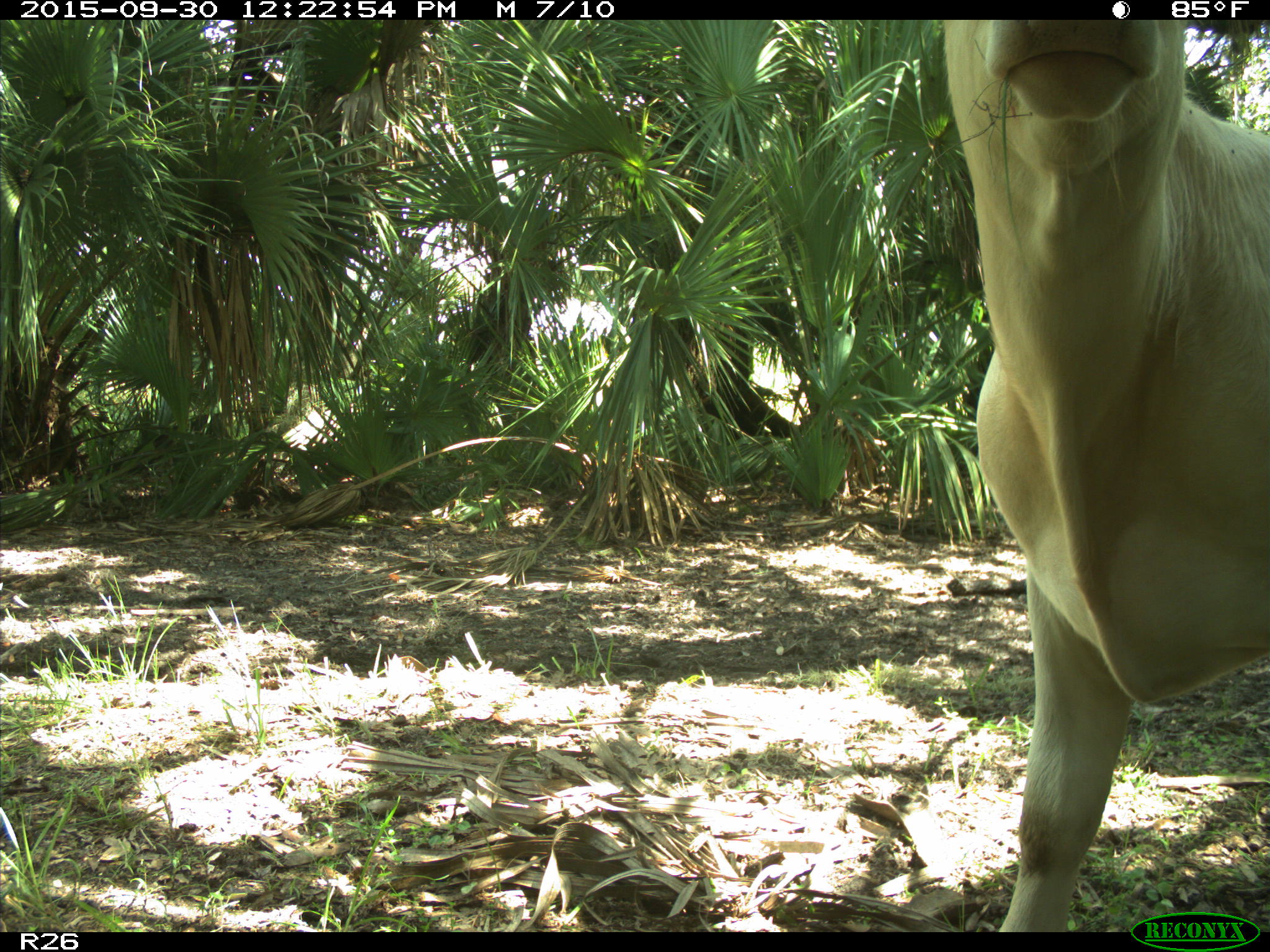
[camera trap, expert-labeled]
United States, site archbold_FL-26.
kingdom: Animalia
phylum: Chordata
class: Mammalia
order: Artiodactyla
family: Bovidae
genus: Bos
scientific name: Bos taurus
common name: domestic cow